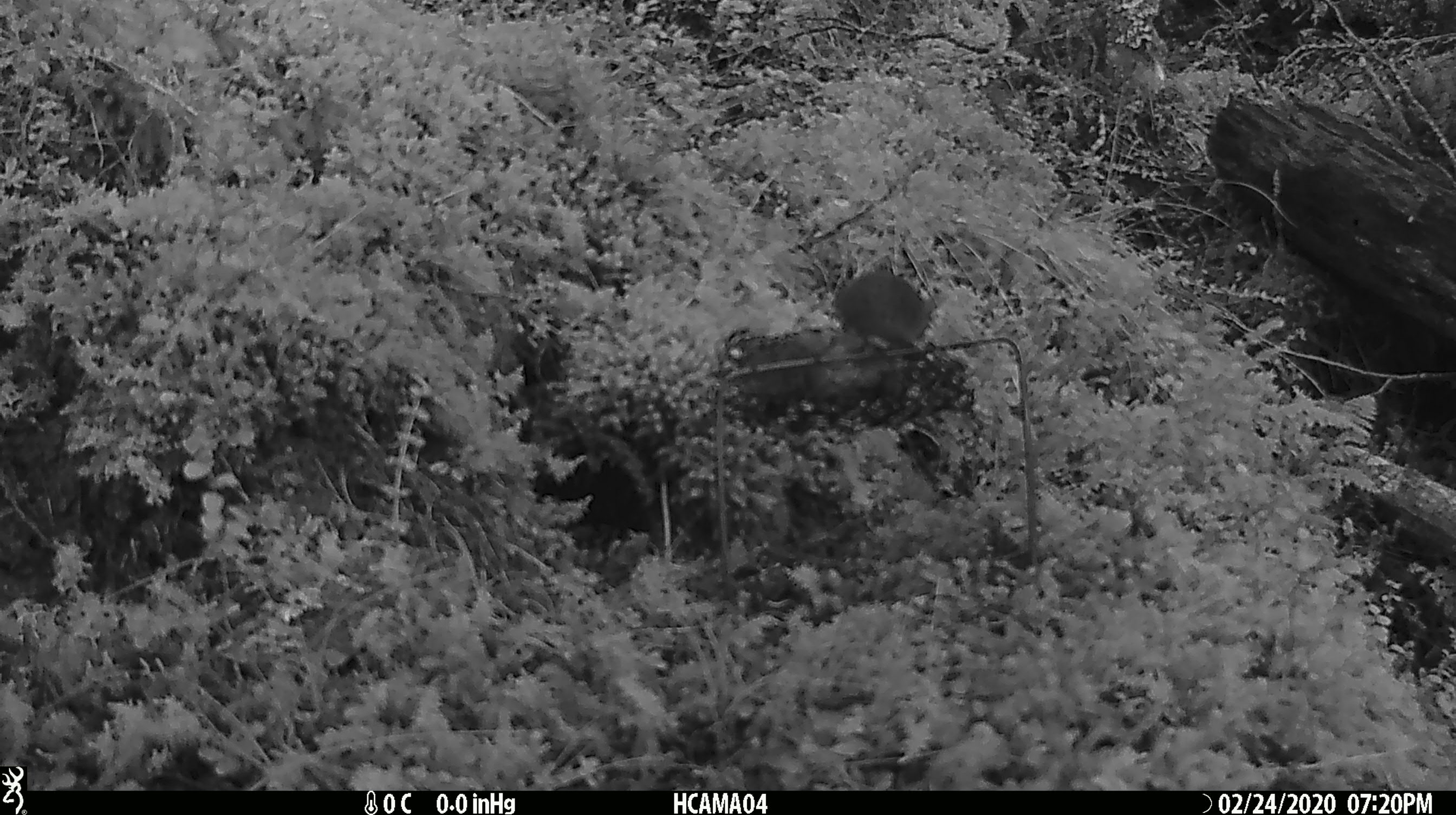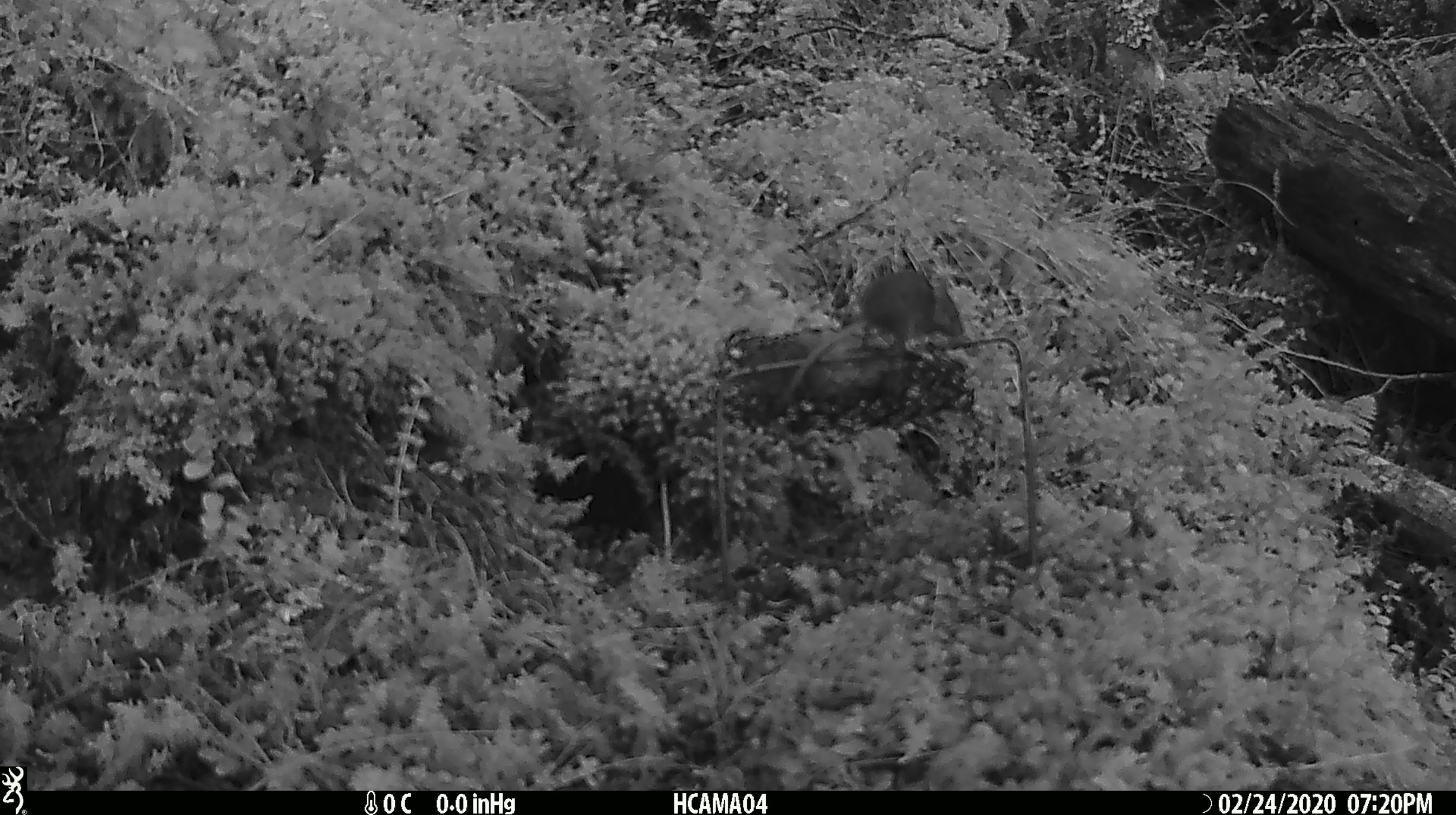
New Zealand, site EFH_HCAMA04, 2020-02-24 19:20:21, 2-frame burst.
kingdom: Animalia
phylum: Chordata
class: Mammalia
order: Rodentia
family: Muridae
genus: Mus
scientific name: Mus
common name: mouse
Mouse (Mus).